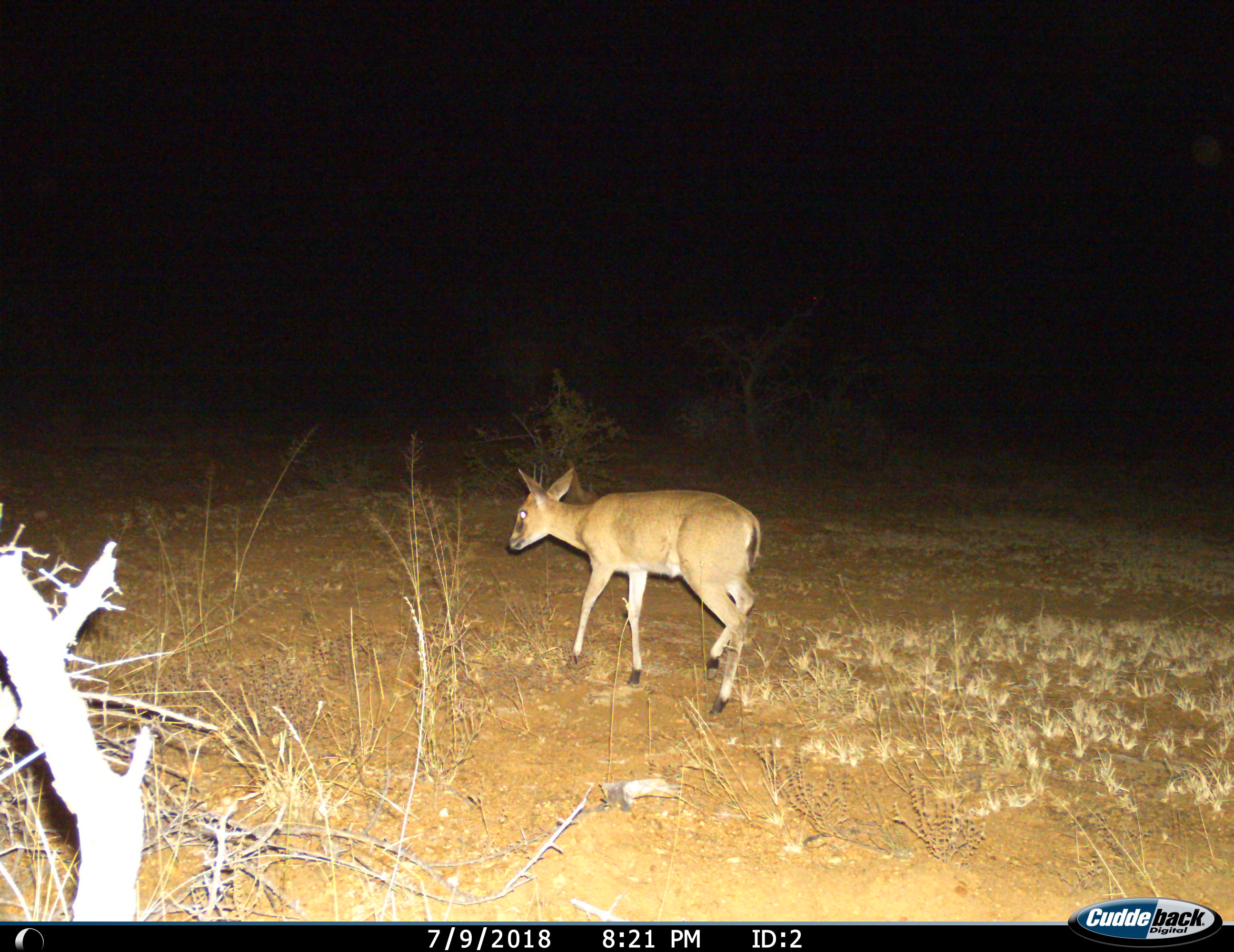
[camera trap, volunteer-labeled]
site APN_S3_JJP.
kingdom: Animalia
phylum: Chordata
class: Mammalia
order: Artiodactyla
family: Bovidae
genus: Sylvicapra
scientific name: Sylvicapra grimmia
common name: common duiker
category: duikercommongrey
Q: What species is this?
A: Duikercommongrey (common duiker) (Sylvicapra grimmia).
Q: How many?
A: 1.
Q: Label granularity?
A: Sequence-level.